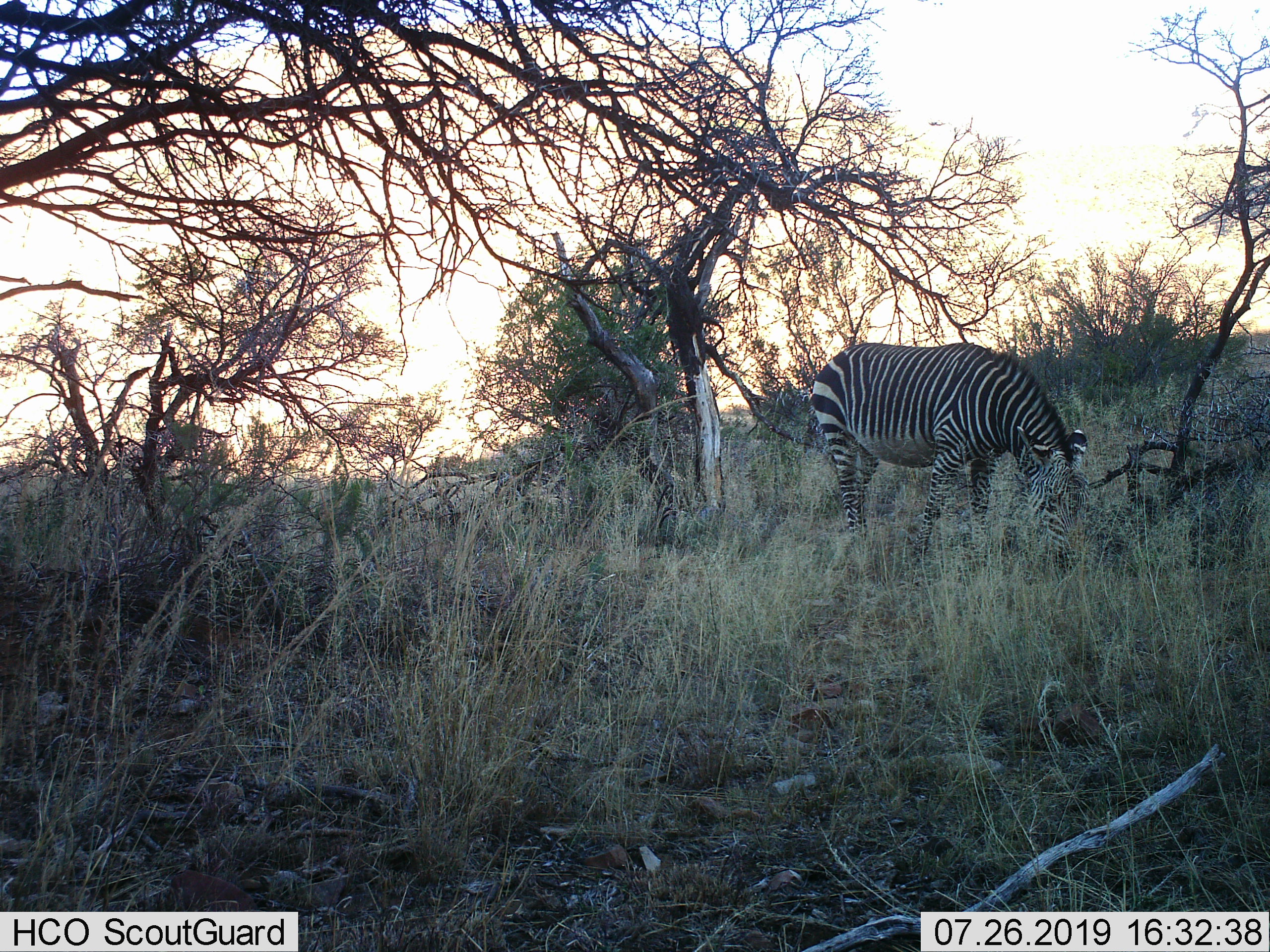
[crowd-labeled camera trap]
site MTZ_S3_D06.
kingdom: Animalia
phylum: Chordata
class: Mammalia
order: Perissodactyla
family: Equidae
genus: Equus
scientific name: Equus zebra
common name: mountain zebra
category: zebramountain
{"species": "zebramountain (mountain zebra) (Equus zebra)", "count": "1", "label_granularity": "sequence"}